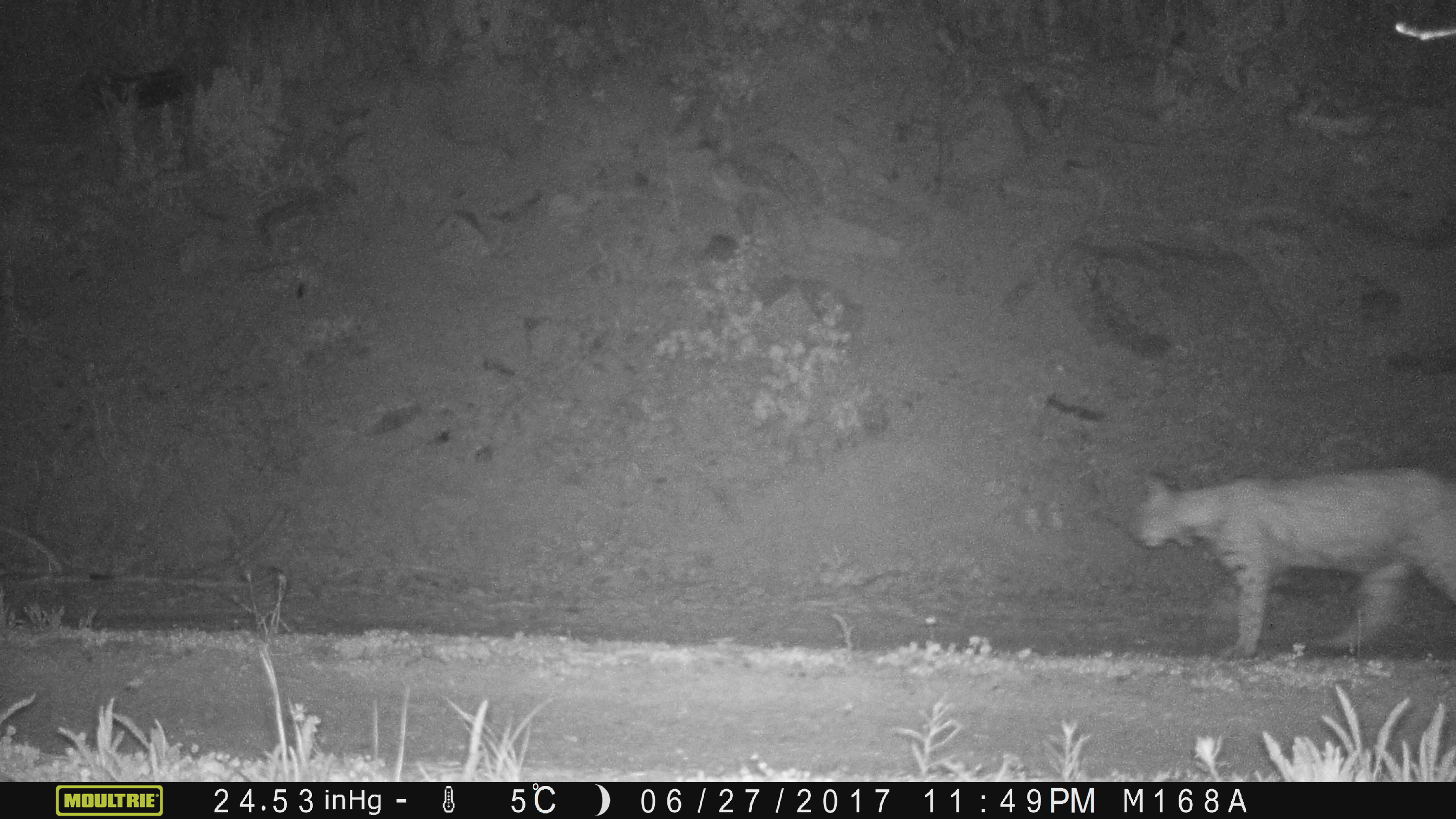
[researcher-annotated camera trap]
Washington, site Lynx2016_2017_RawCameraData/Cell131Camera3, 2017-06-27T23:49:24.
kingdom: Animalia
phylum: Chordata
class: Mammalia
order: Carnivora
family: Felidae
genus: Lynx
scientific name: Lynx rufus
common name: bobcat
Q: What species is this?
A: Lynx rufus (bobcat).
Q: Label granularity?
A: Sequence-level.